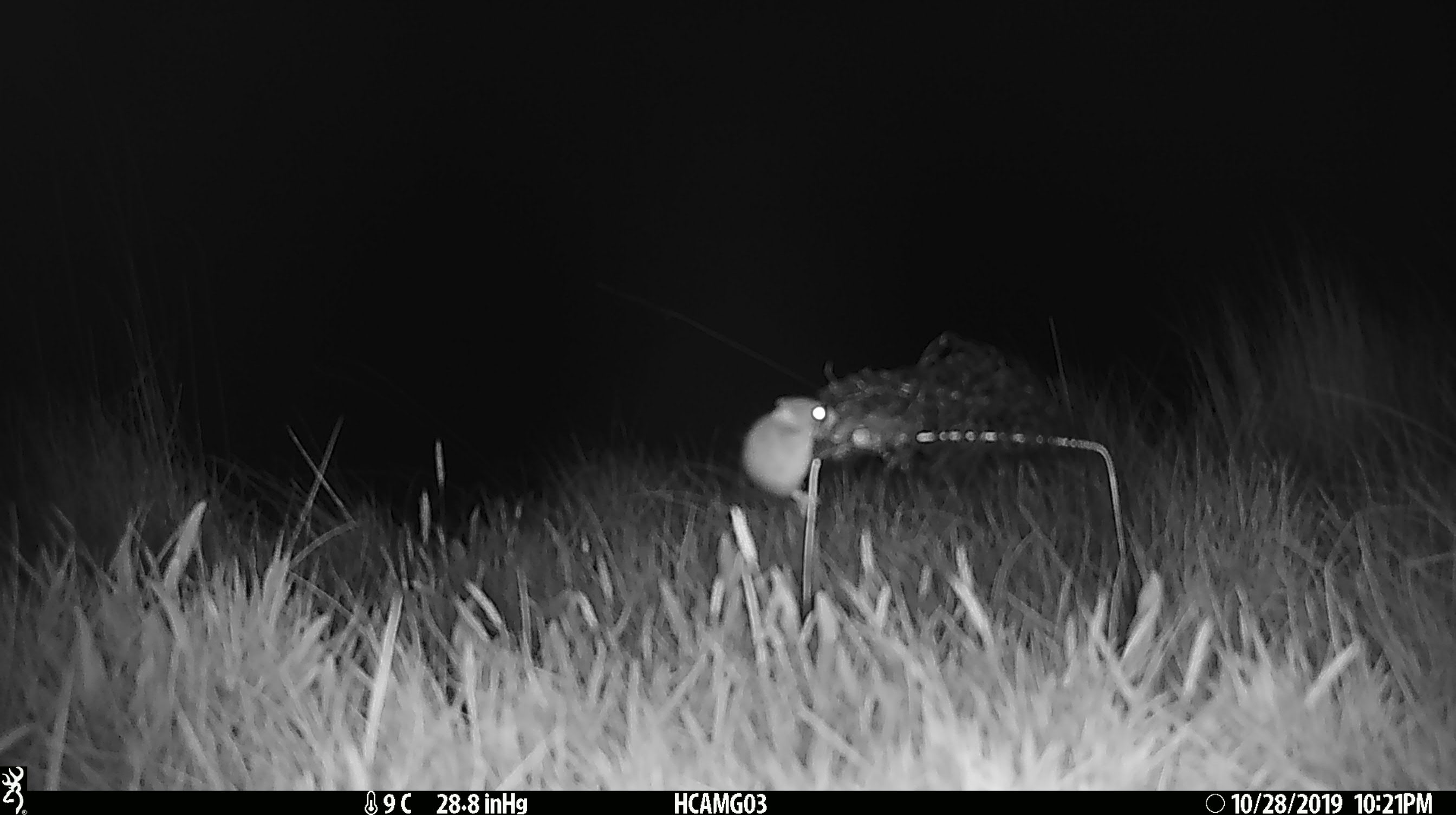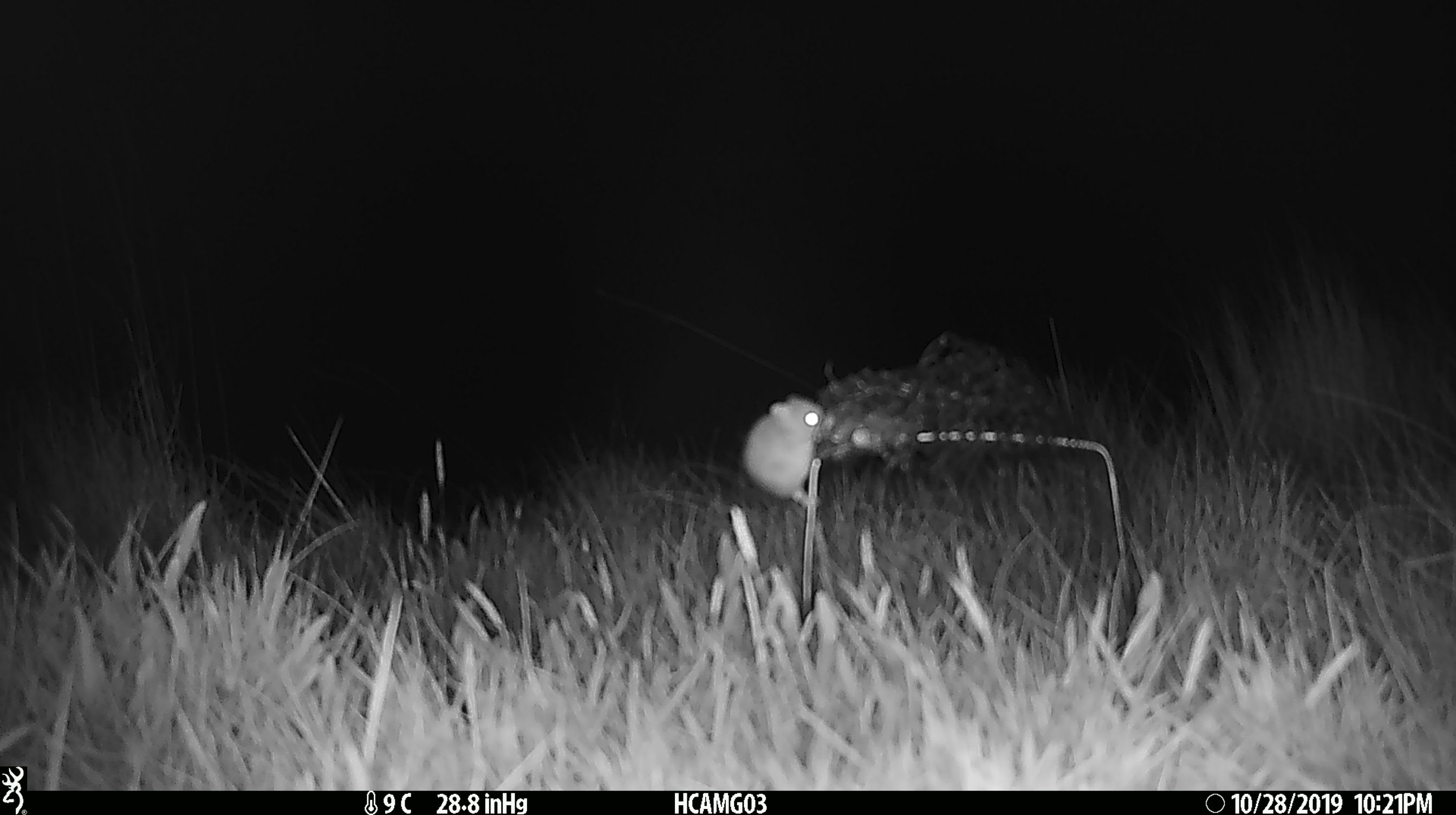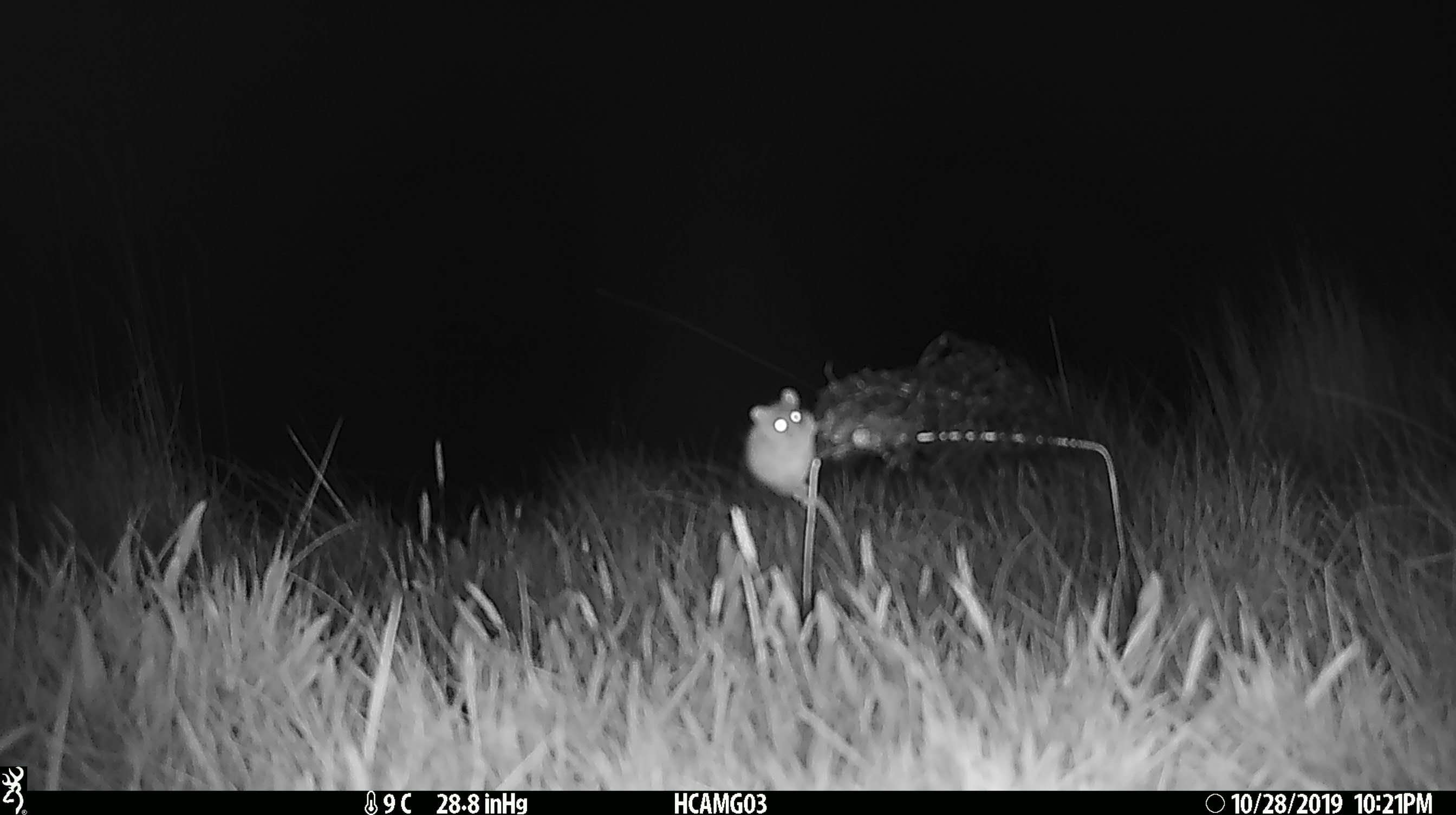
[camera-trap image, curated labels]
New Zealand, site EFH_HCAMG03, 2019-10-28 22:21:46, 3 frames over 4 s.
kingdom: Animalia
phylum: Chordata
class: Mammalia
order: Rodentia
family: Muridae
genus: Mus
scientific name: Mus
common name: mouse